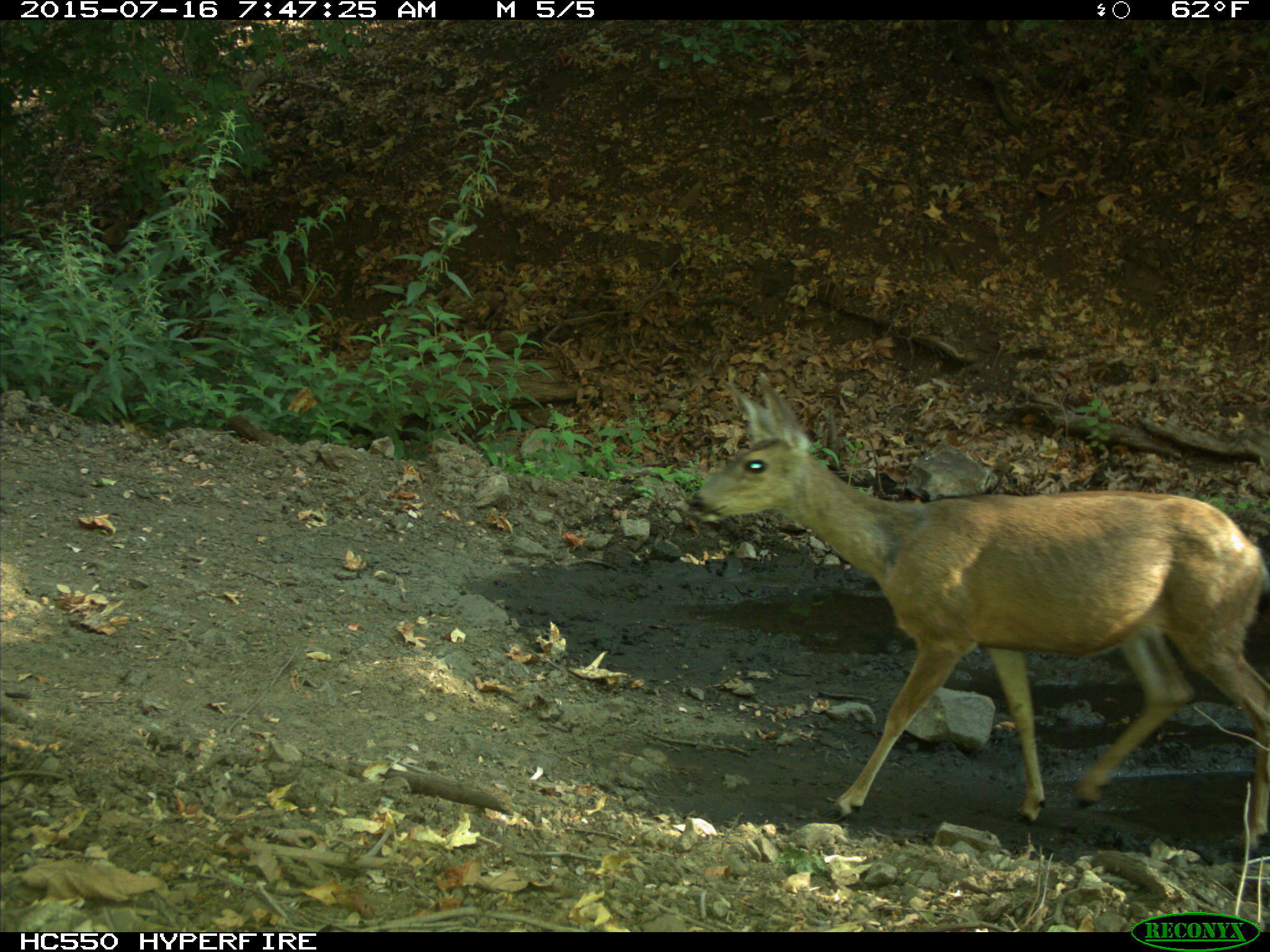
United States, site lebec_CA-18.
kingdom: Animalia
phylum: Chordata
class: Mammalia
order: Artiodactyla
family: Cervidae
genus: Odocoileus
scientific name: Odocoileus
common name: deer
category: unidentified deer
Unidentified deer (deer) (Odocoileus).